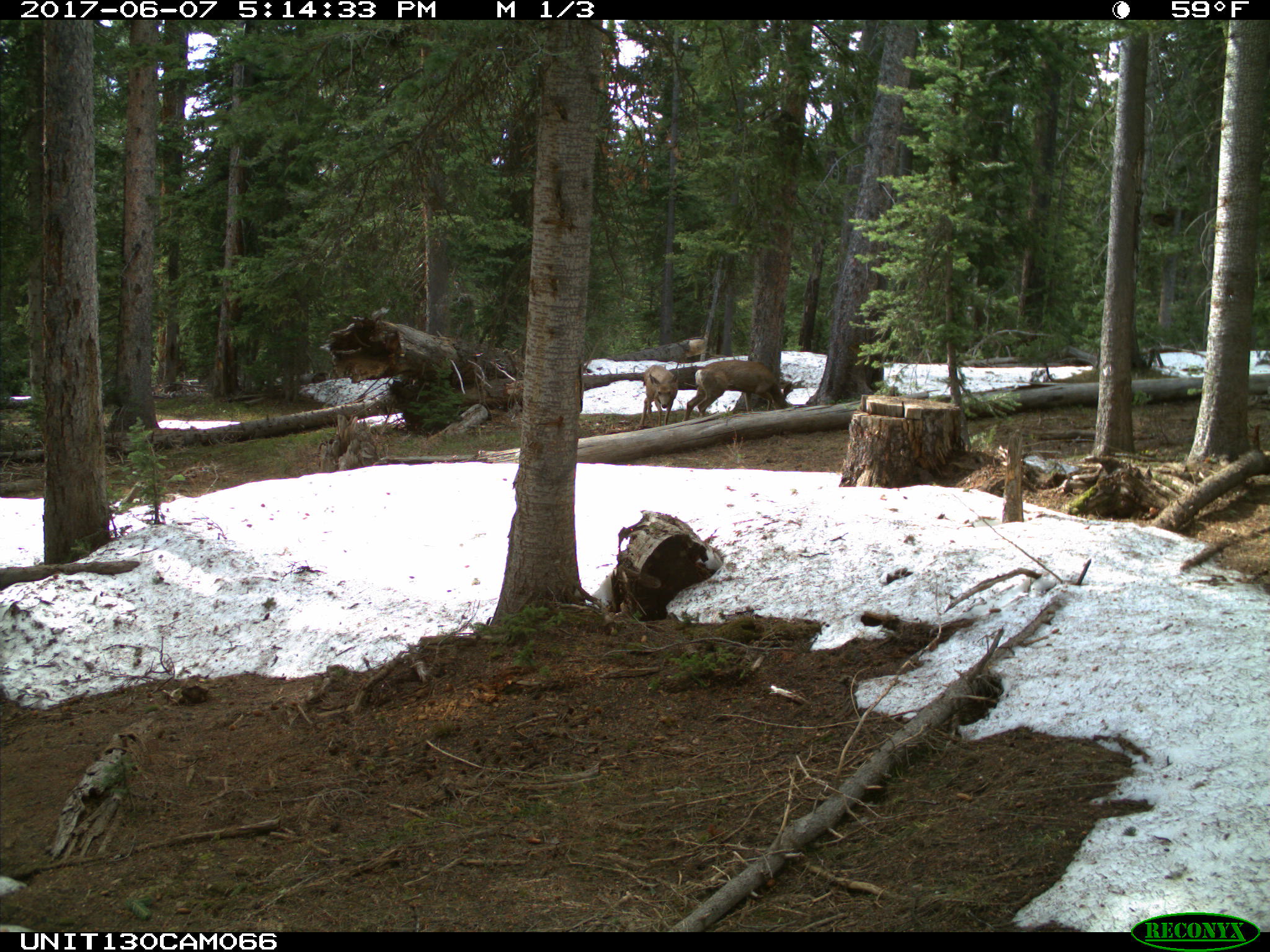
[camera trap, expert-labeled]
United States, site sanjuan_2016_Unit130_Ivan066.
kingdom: Animalia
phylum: Chordata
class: Mammalia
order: Artiodactyla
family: Cervidae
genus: Odocoileus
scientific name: Odocoileus hemionus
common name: mule deer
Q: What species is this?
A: Odocoileus hemionus (mule deer).